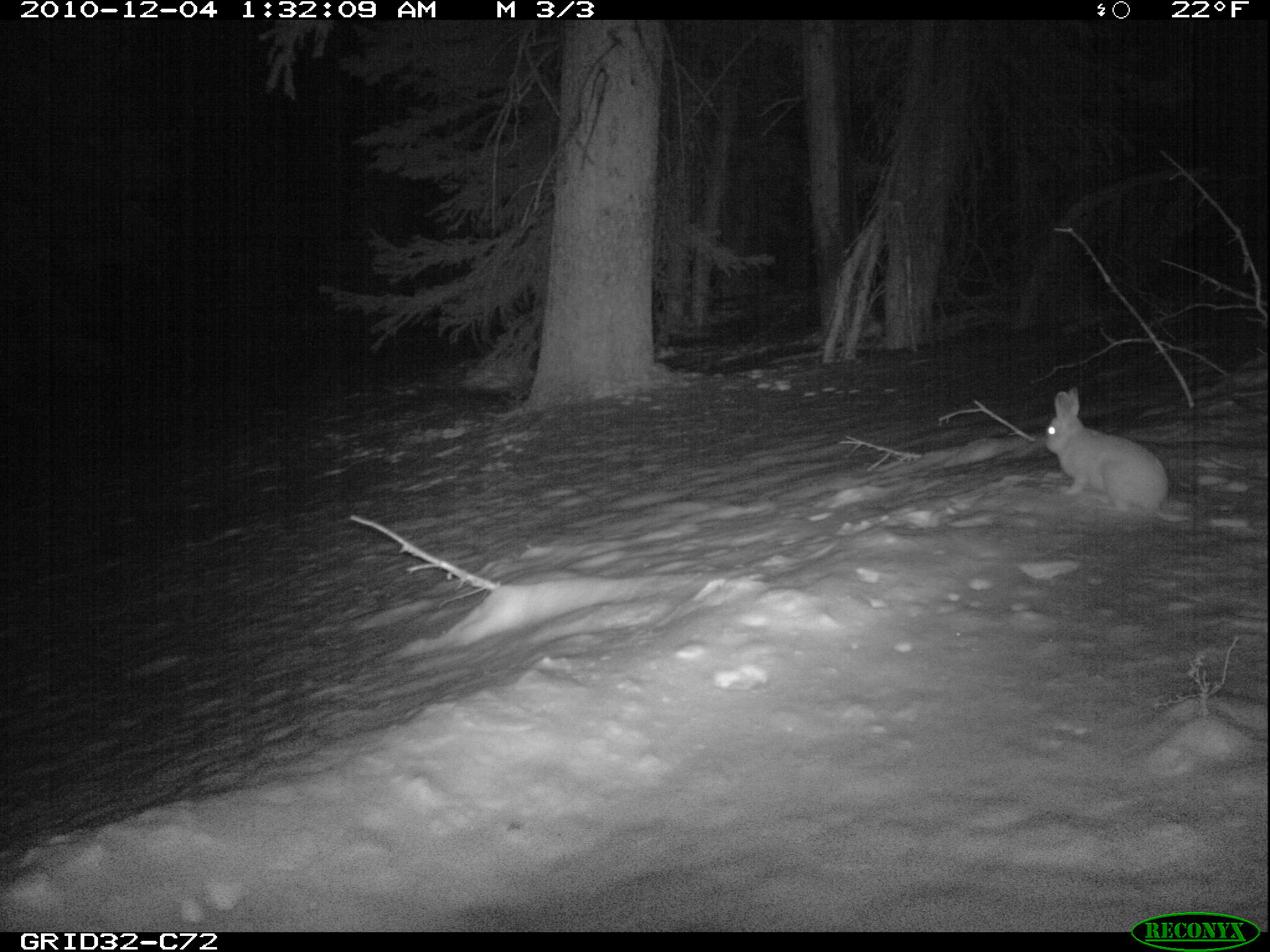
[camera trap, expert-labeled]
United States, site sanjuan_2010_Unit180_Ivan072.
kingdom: Animalia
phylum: Chordata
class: Mammalia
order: Lagomorpha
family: Leporidae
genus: Lepus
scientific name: Lepus americanus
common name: snowshoe hare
Lepus americanus (snowshoe hare).